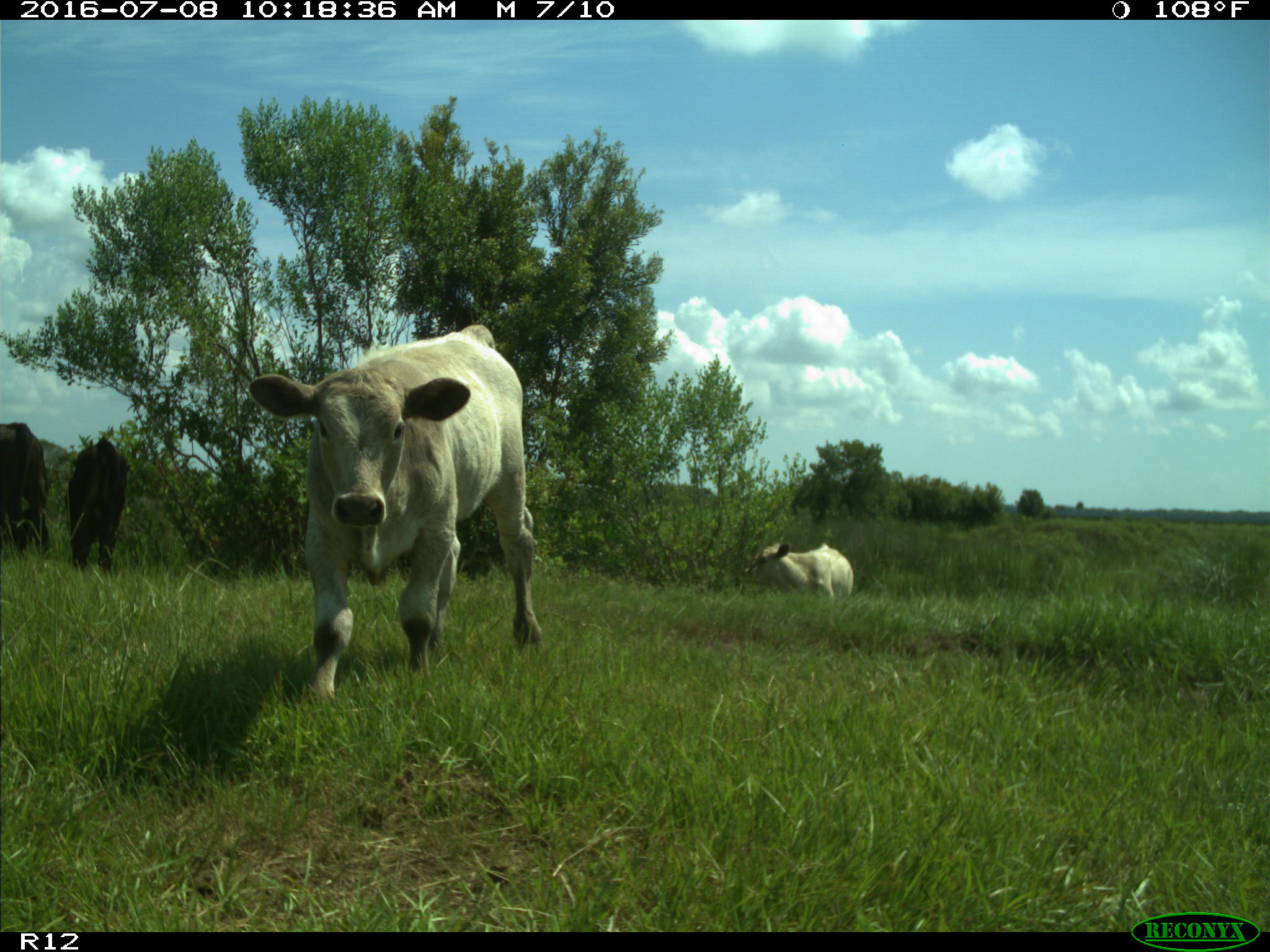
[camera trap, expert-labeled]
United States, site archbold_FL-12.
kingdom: Animalia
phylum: Chordata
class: Mammalia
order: Artiodactyla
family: Bovidae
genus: Bos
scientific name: Bos taurus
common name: domestic cow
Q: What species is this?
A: Bos taurus (domestic cow).